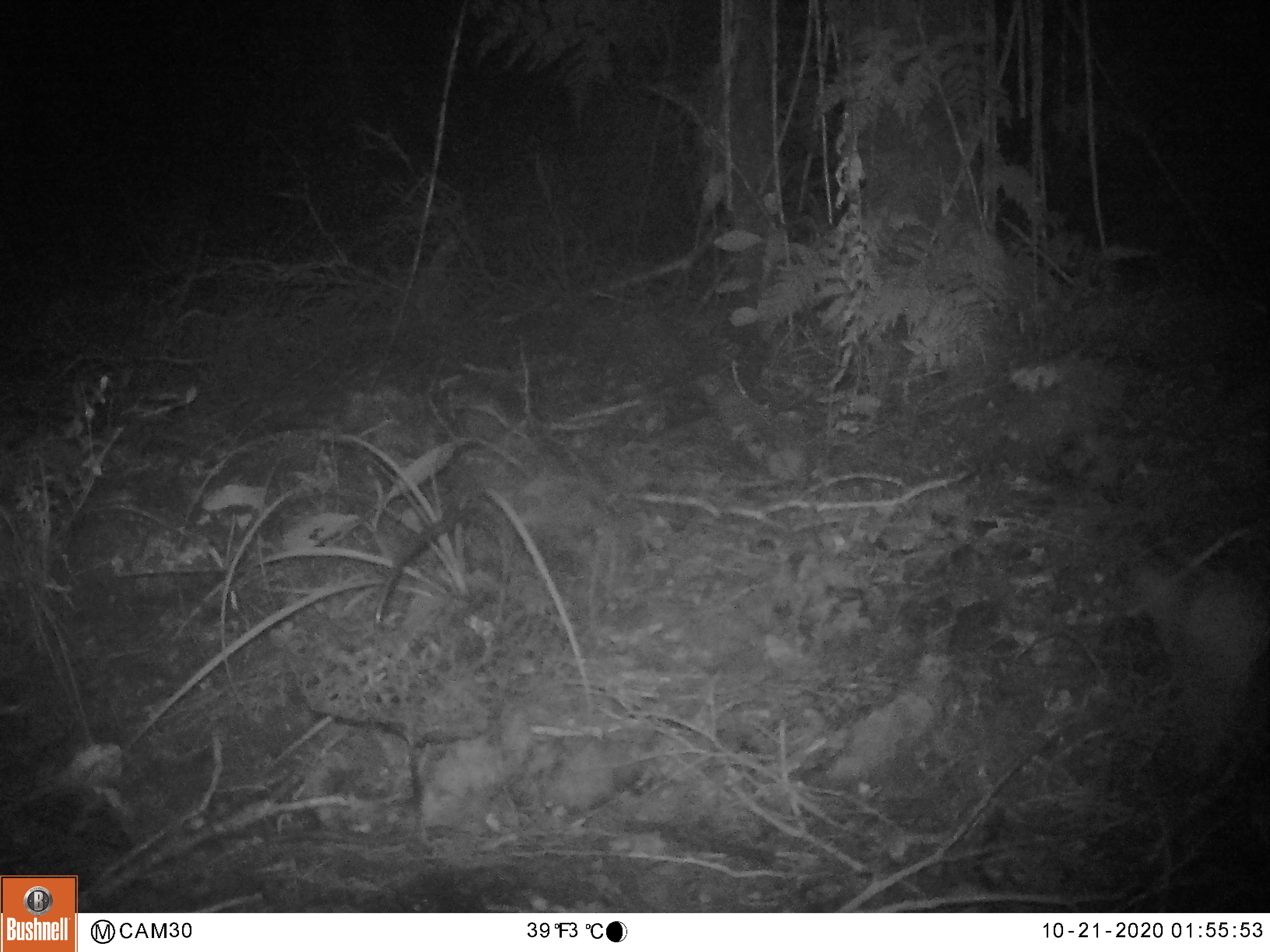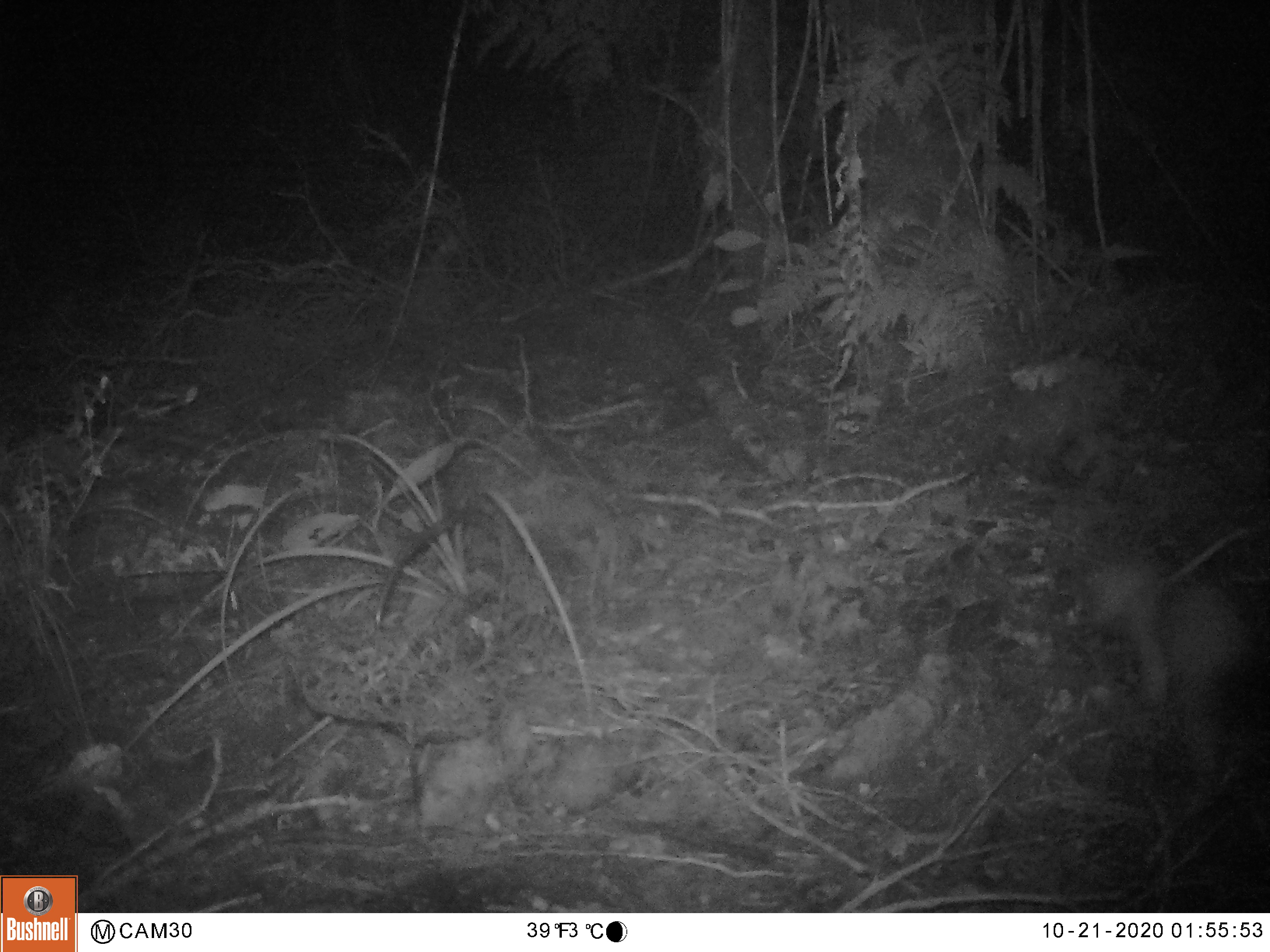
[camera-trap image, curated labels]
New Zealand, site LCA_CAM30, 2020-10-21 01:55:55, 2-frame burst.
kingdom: Animalia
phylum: Chordata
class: Mammalia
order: Carnivora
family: Mustelidae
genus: Mustela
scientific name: Mustela erminea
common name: stoat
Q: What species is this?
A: Stoat (Mustela erminea).